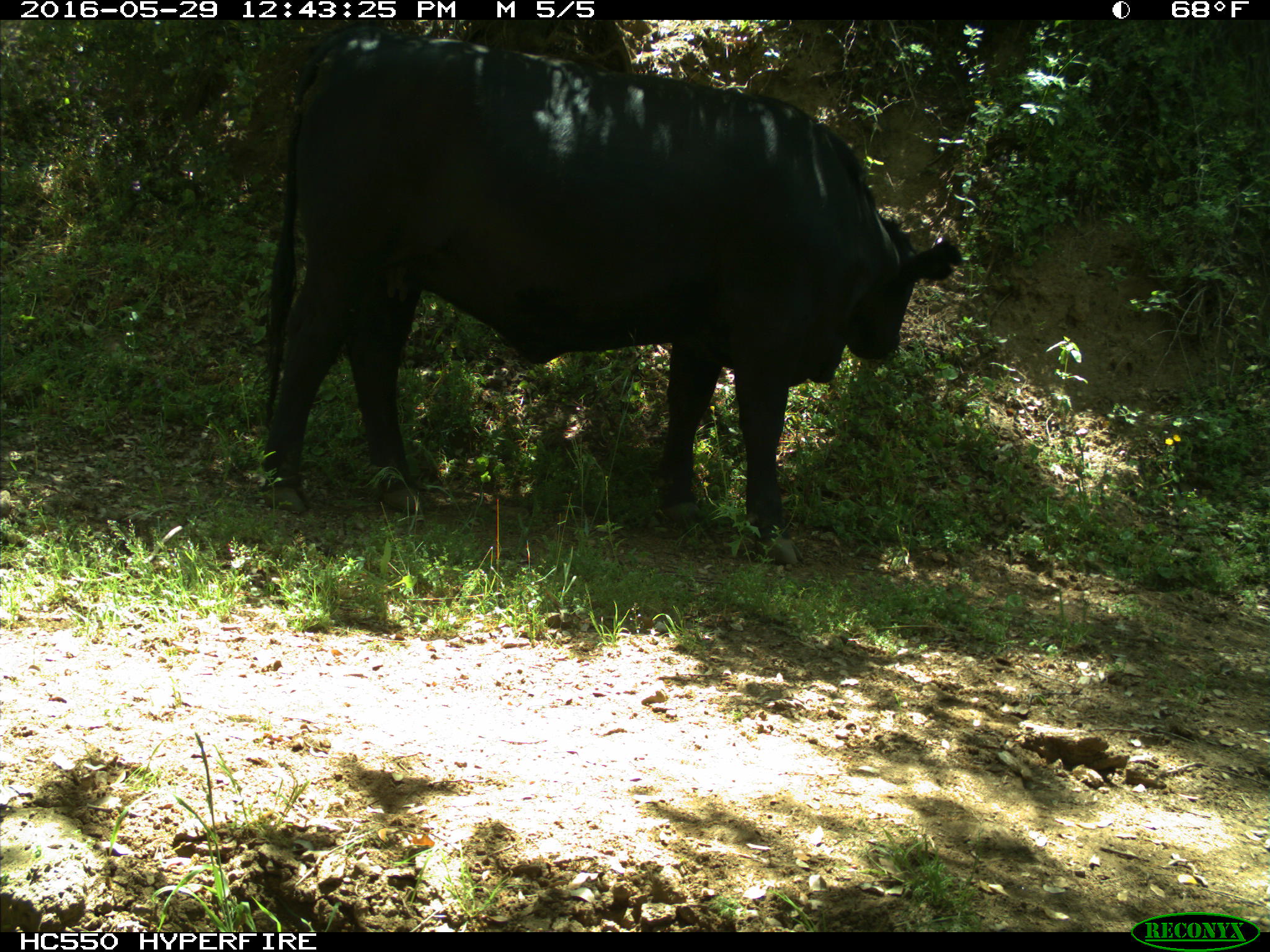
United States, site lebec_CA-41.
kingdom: Animalia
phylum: Chordata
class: Mammalia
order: Artiodactyla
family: Bovidae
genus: Bos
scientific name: Bos taurus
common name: domestic cow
Bos taurus (domestic cow).